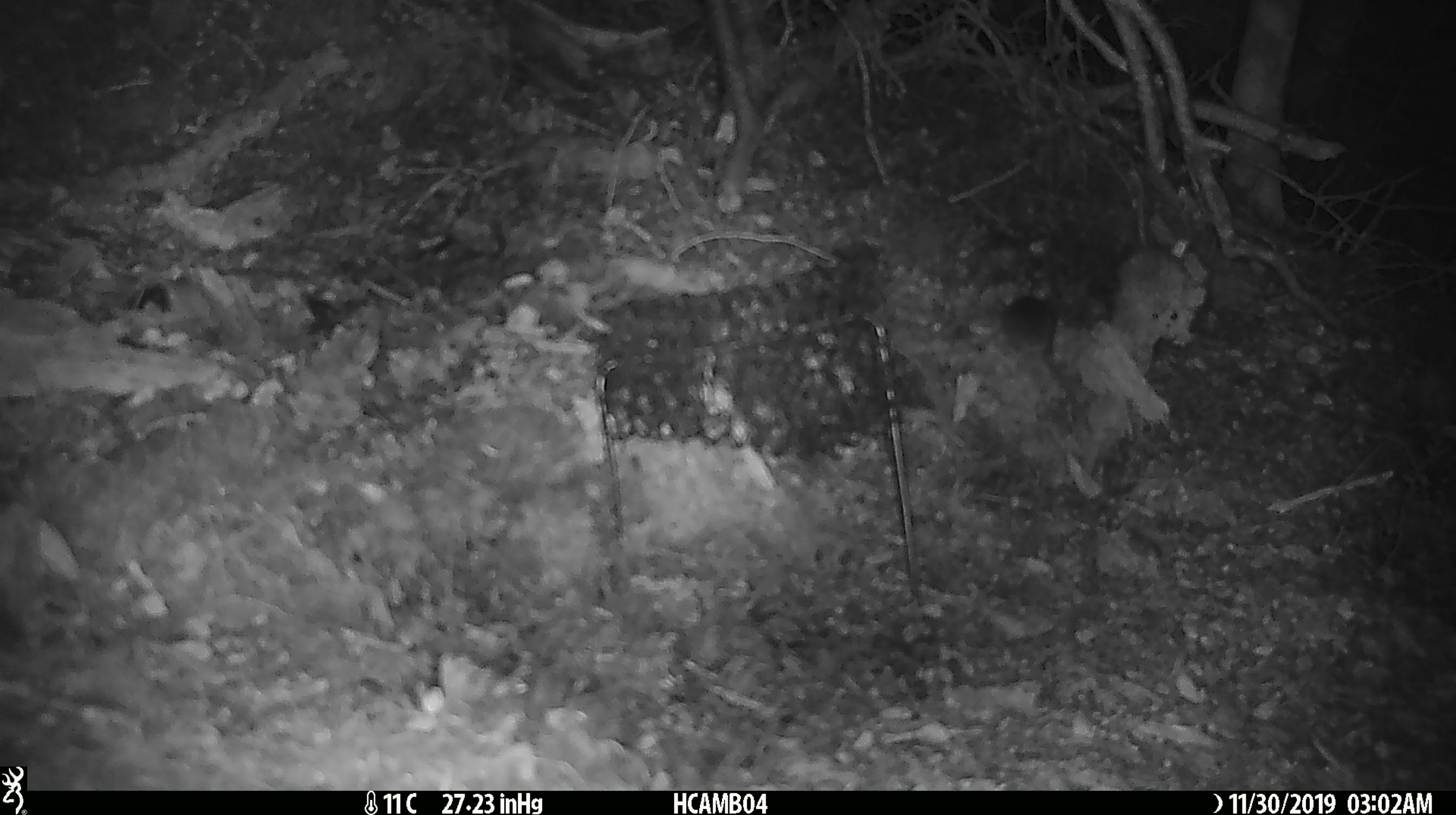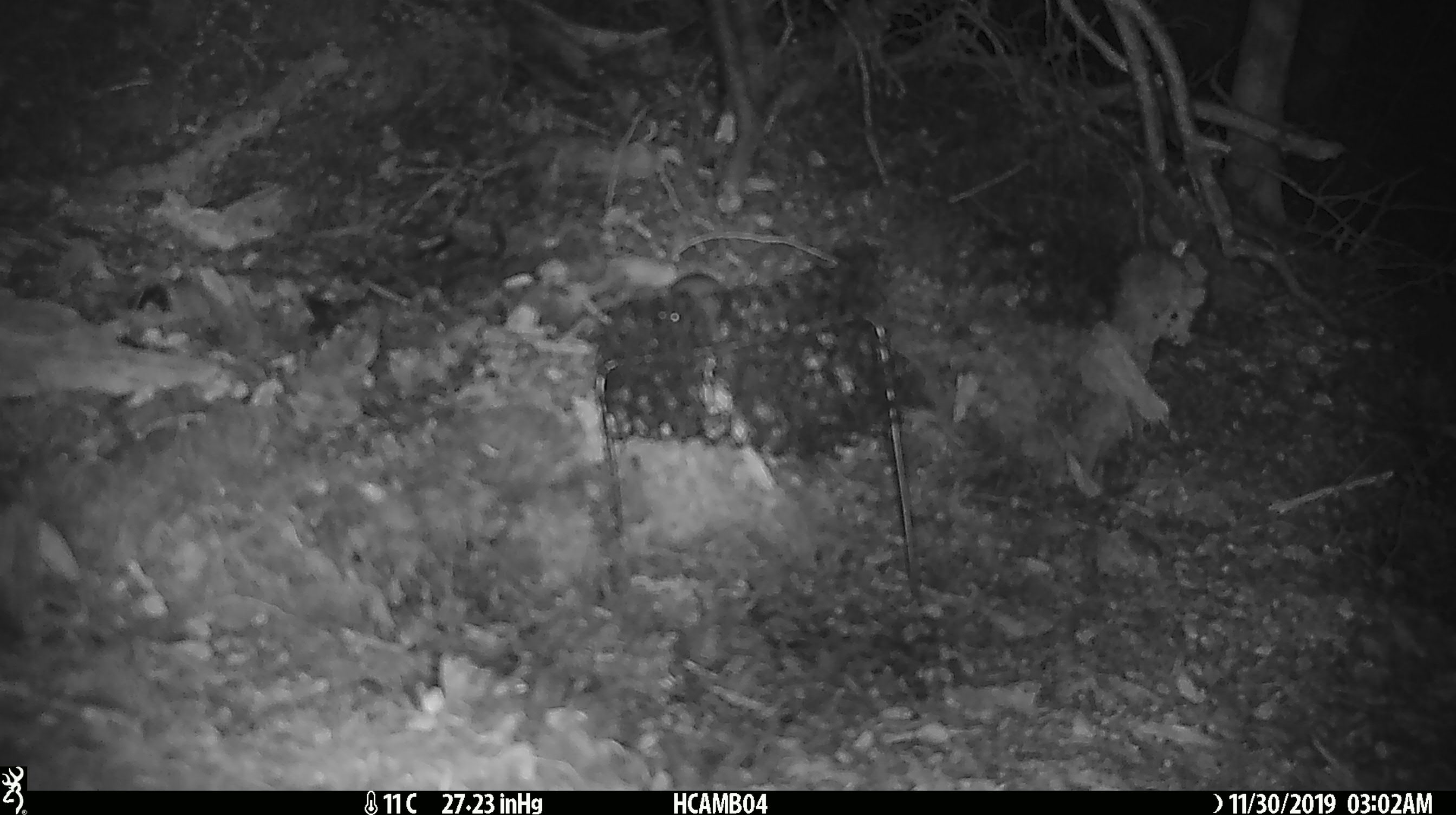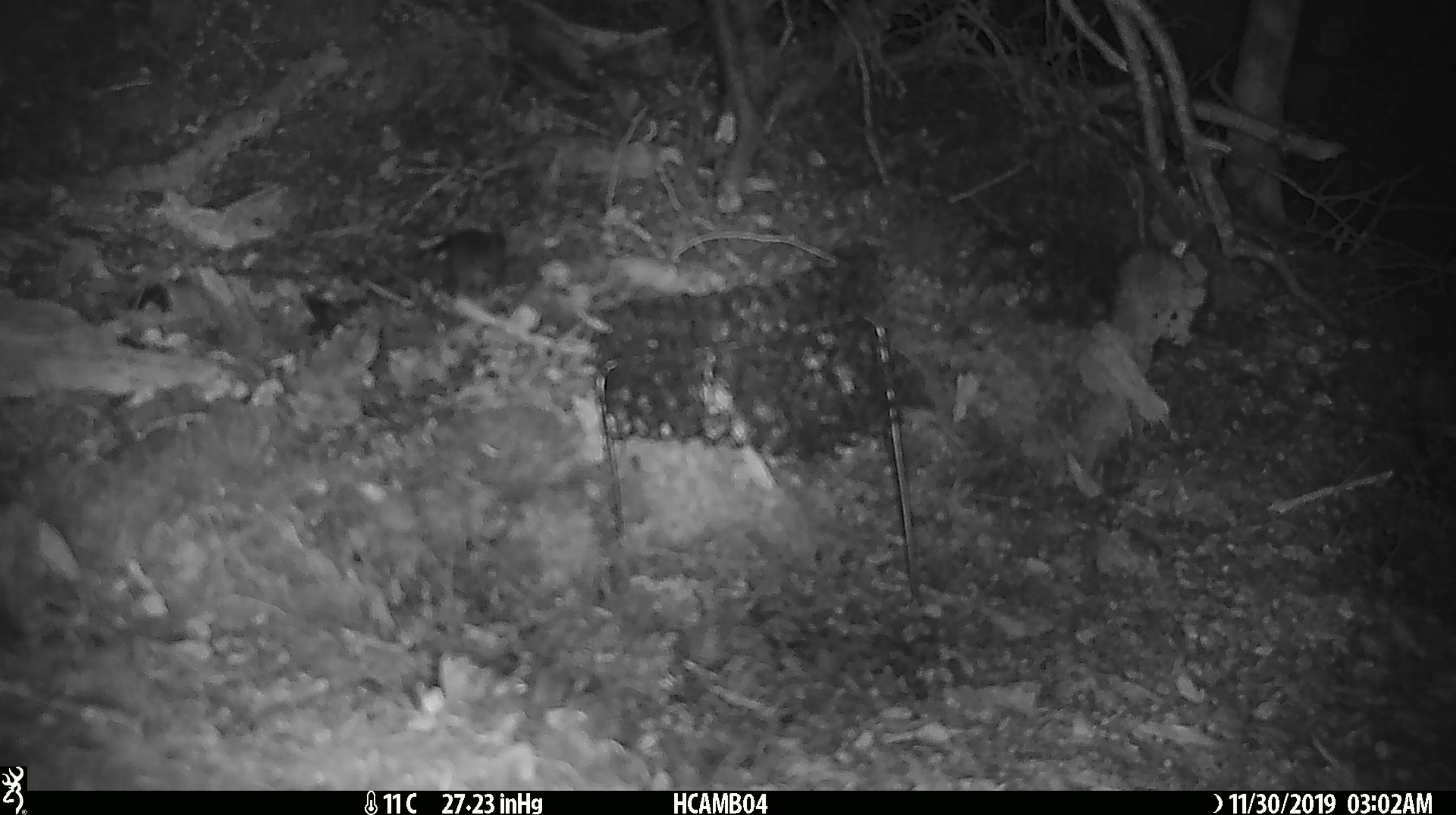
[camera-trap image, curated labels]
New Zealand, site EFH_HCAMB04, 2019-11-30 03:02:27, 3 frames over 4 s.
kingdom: Animalia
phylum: Chordata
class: Mammalia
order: Rodentia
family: Muridae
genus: Mus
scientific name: Mus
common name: mouse